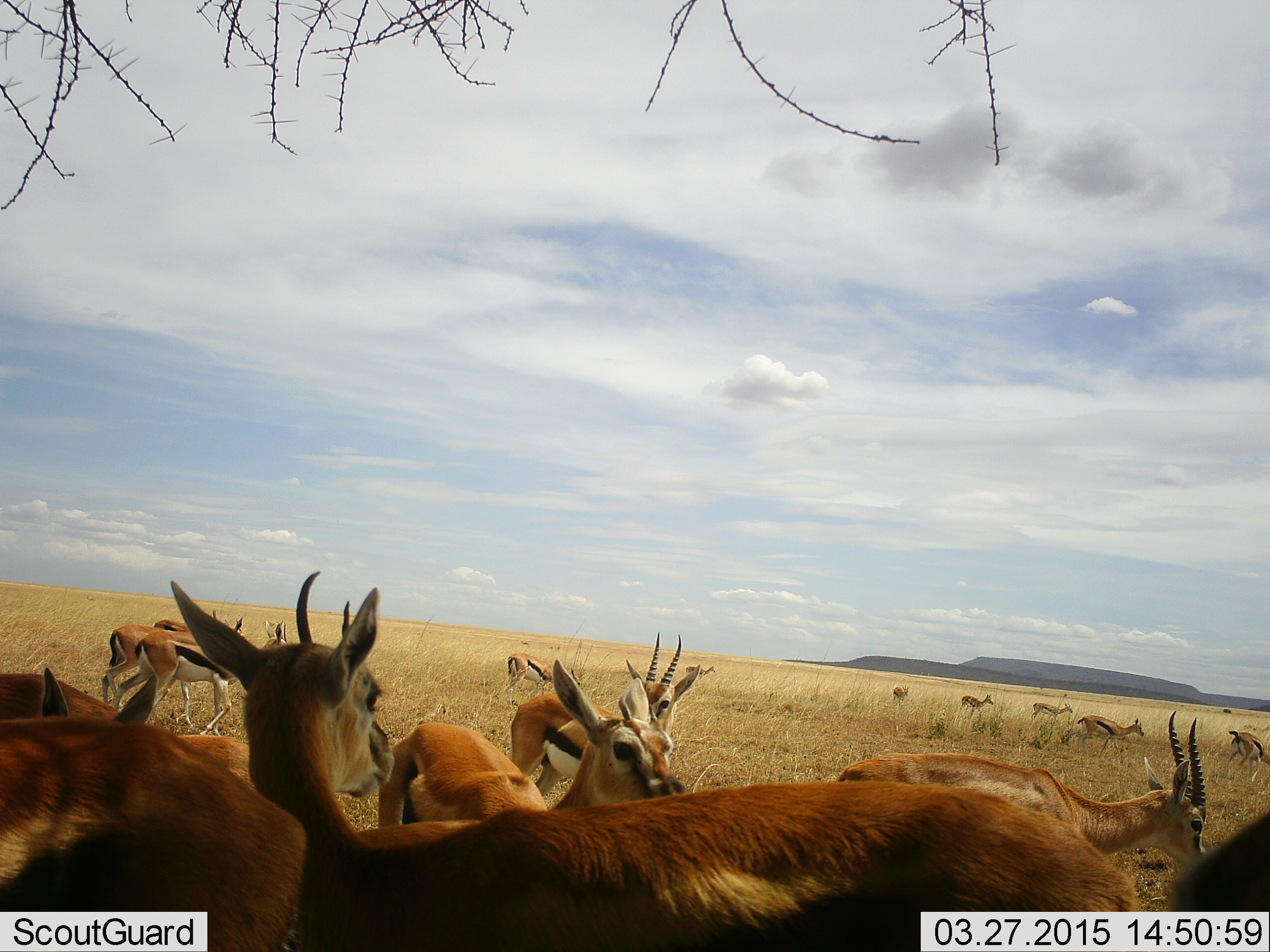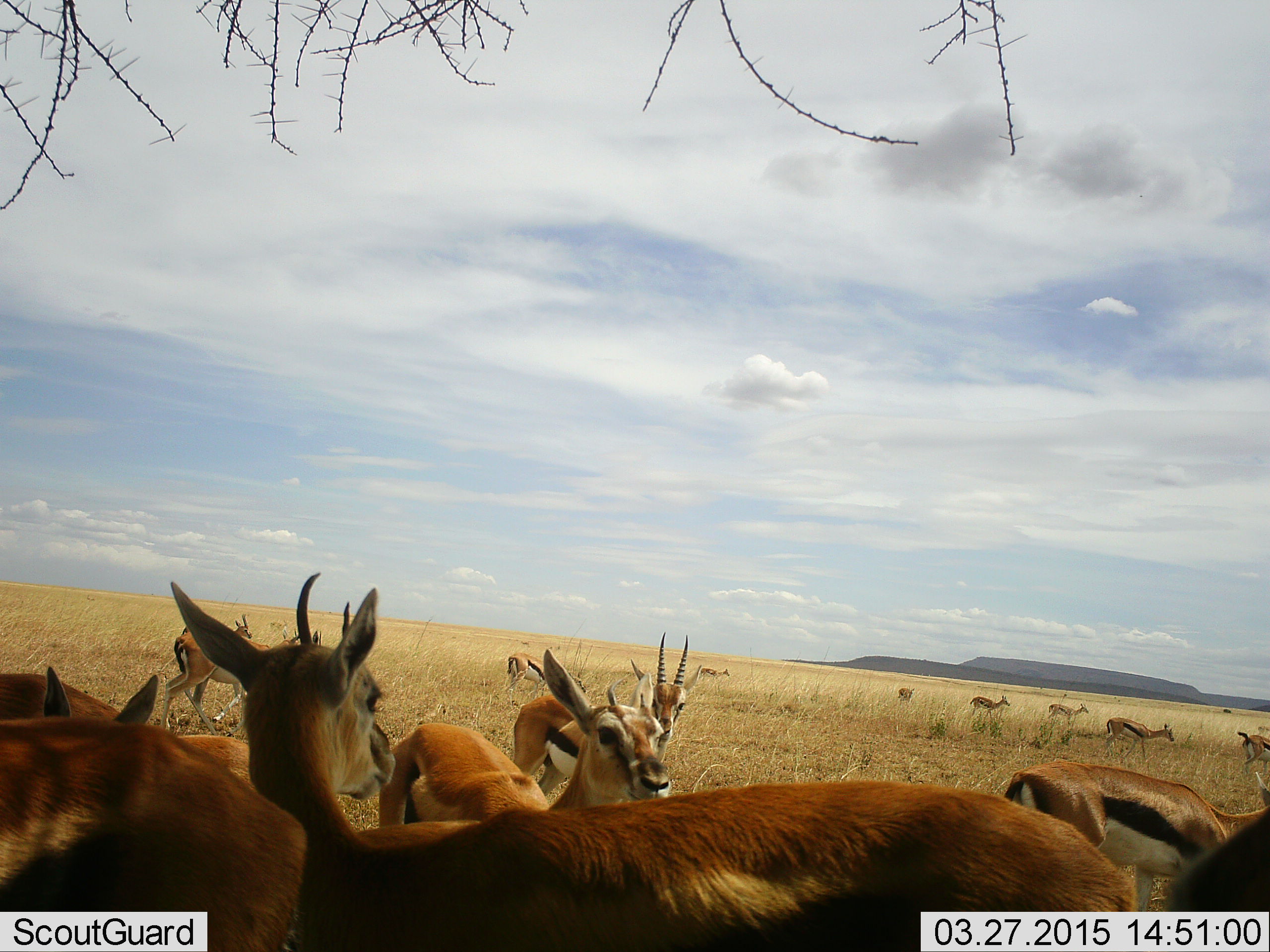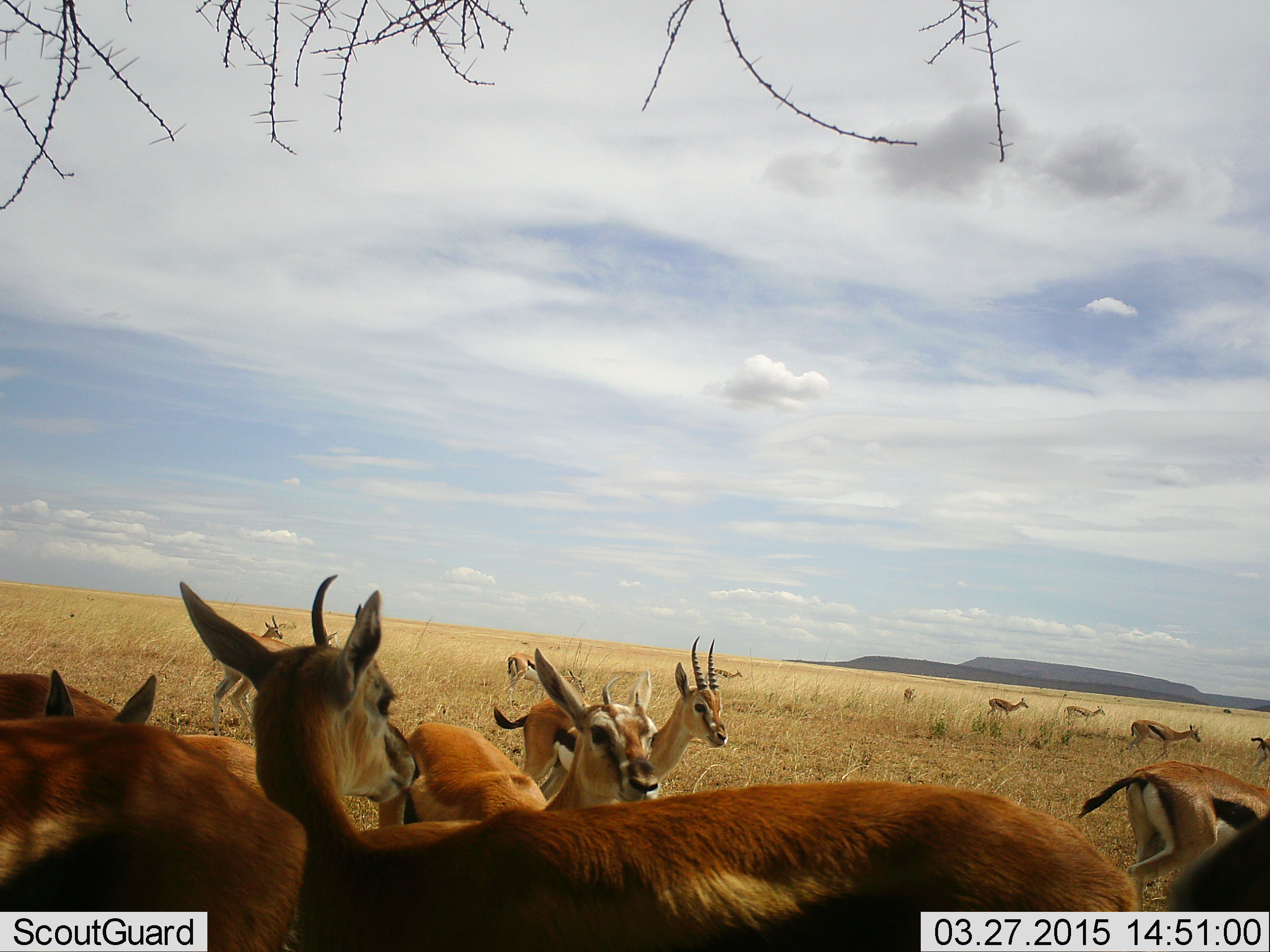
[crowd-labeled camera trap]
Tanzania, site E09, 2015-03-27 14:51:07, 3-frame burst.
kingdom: Animalia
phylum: Chordata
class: Mammalia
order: Artiodactyla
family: Bovidae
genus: Eudorcas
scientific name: Eudorcas thomsonii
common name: thomson's gazelle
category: gazellethomsons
Gazellethomsons (thomson's gazelle) (Eudorcas thomsonii), count 11-50. Behavior (volunteer vote fractions): standing 80%, resting 10%, moving 80%, interacting 0%. Young present (vote fraction): 0%. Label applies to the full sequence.